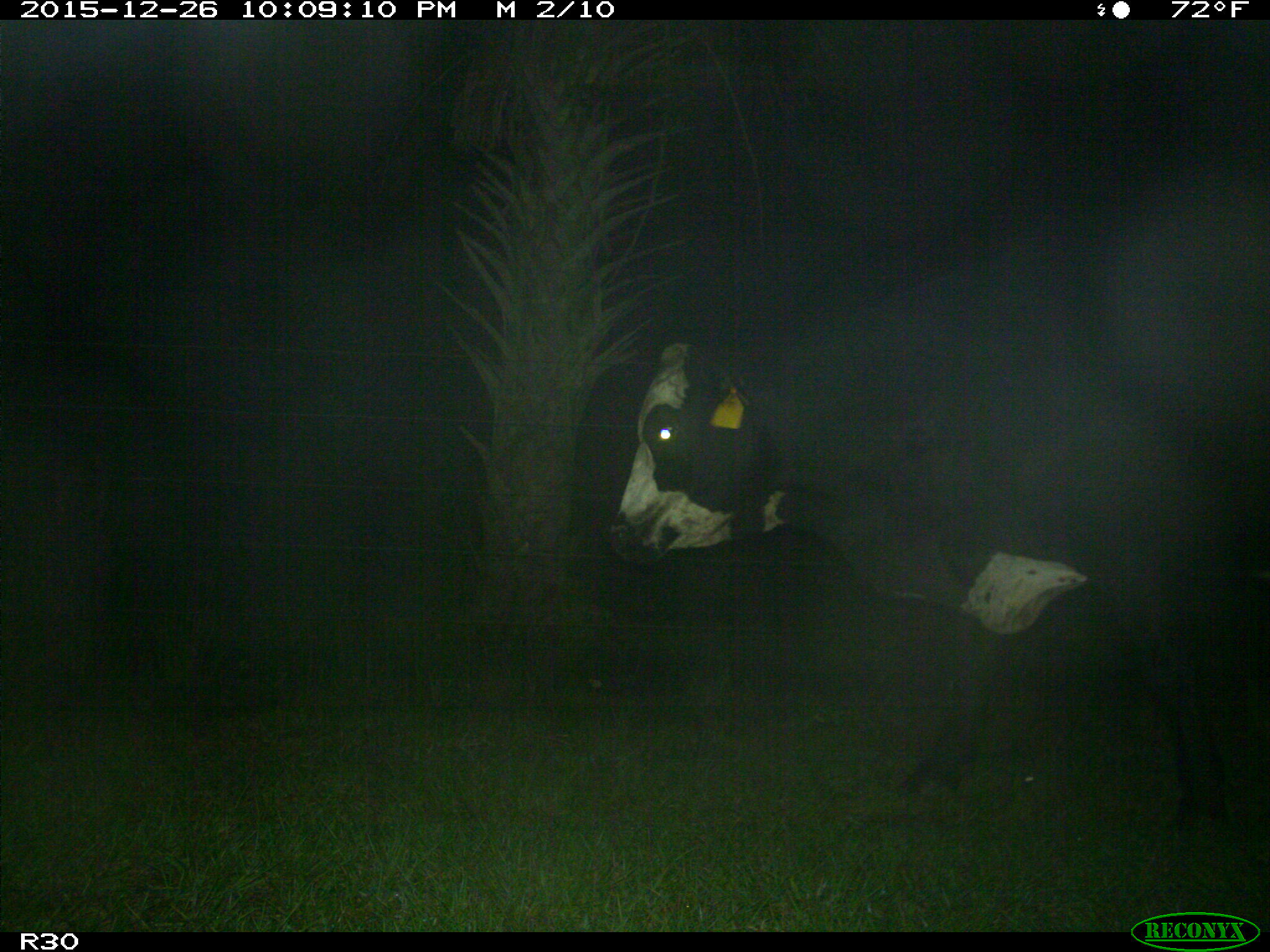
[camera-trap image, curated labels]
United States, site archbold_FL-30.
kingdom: Animalia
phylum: Chordata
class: Mammalia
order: Artiodactyla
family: Bovidae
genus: Bos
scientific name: Bos taurus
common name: domestic cow